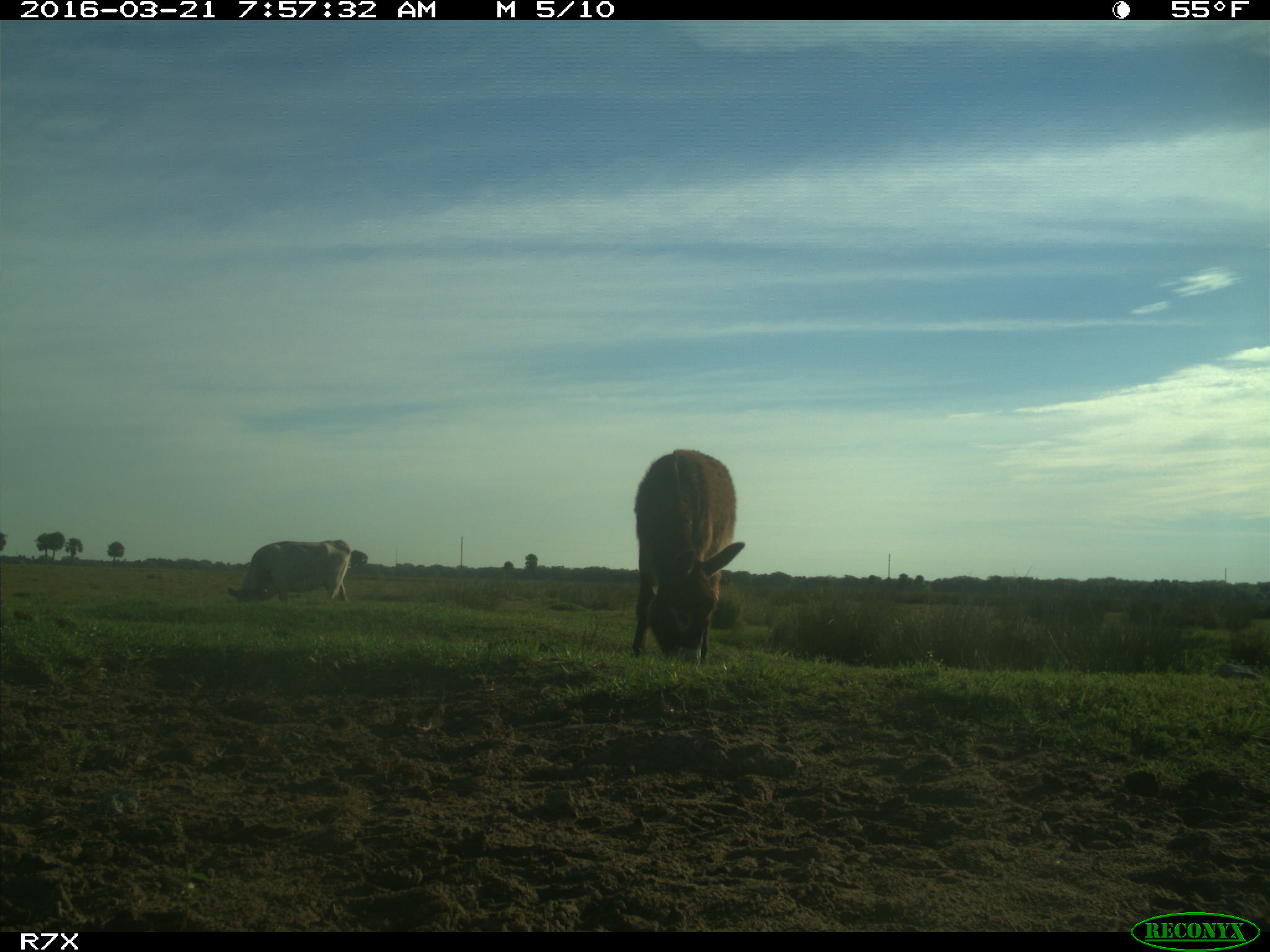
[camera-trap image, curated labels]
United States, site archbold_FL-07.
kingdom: Animalia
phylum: Chordata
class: Mammalia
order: Artiodactyla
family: Bovidae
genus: Bos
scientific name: Bos taurus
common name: domestic cow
Bos taurus (domestic cow).